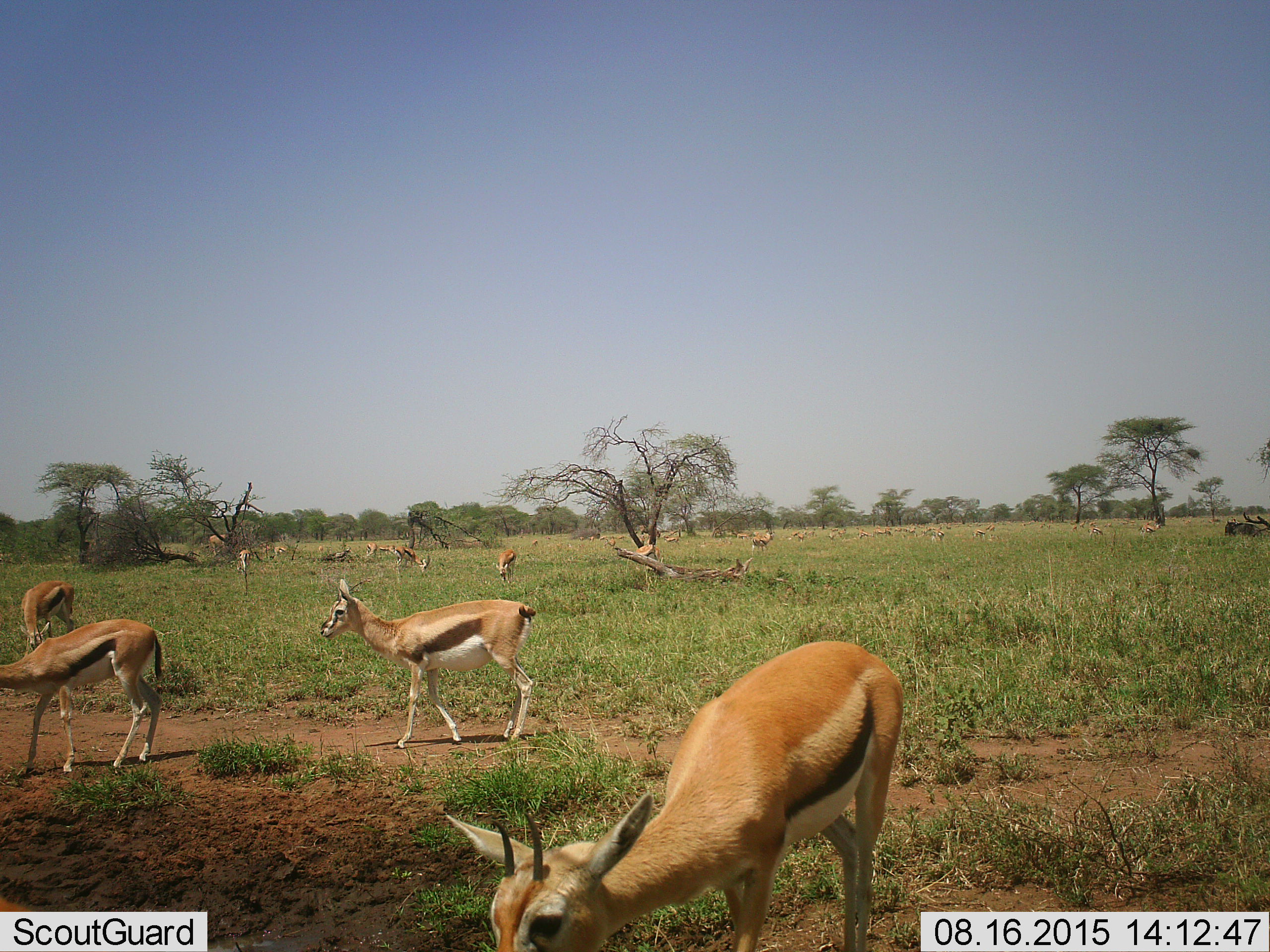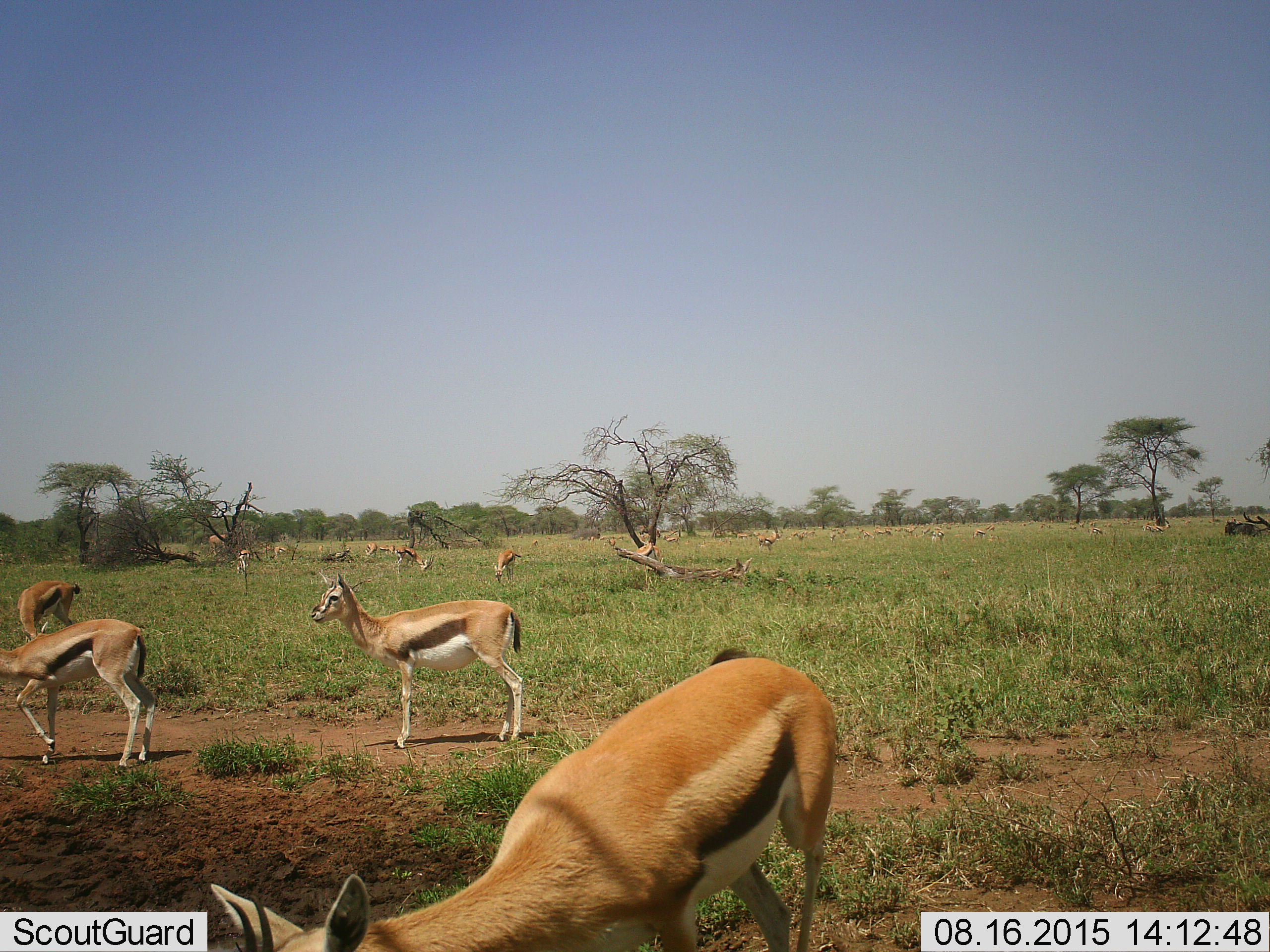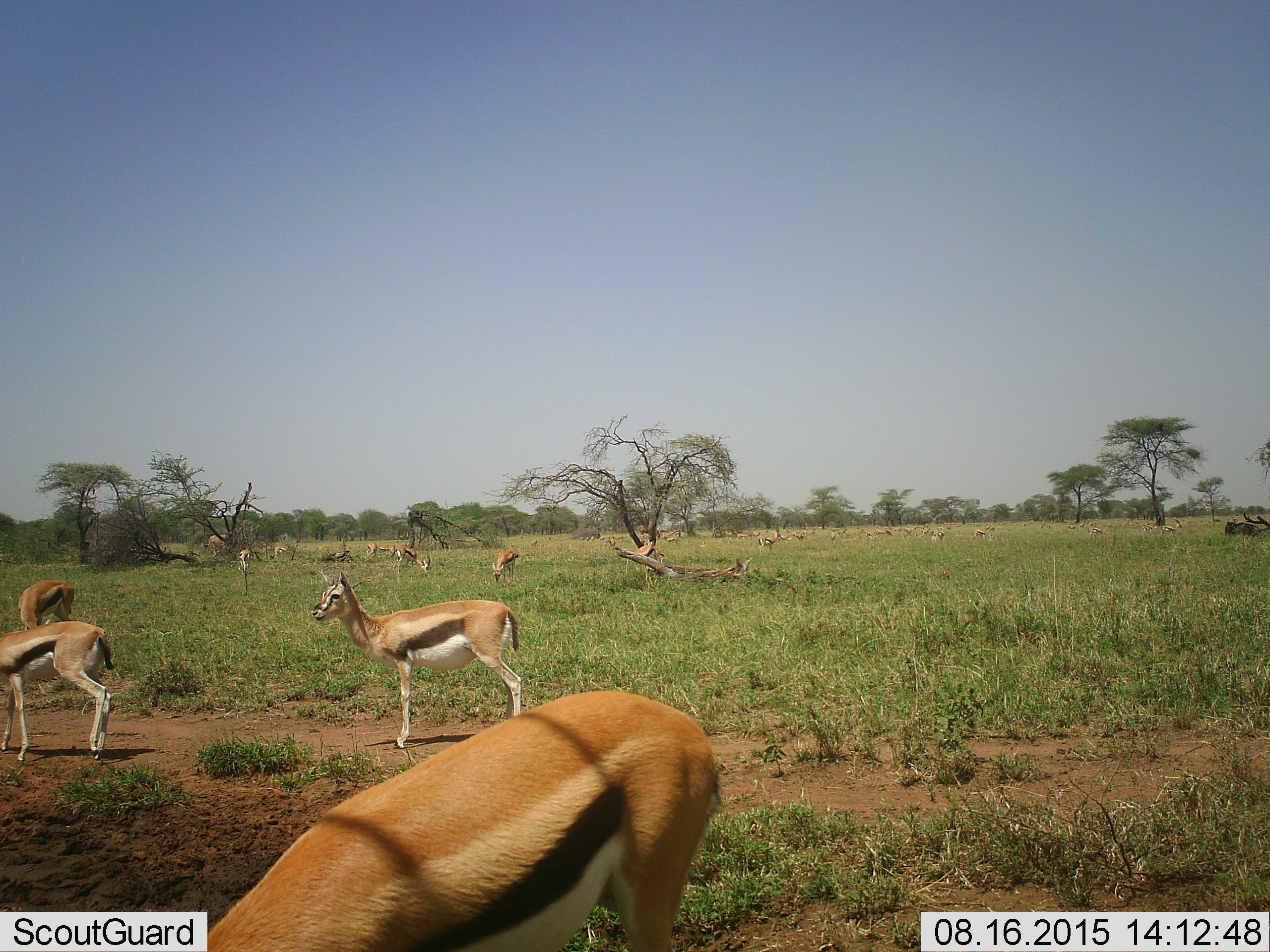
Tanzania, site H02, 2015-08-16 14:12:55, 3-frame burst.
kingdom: Animalia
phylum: Chordata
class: Mammalia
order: Artiodactyla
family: Bovidae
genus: Eudorcas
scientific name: Eudorcas thomsonii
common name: thomson's gazelle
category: gazellethomsons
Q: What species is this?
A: Gazellethomsons (thomson's gazelle) (Eudorcas thomsonii).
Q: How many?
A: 11-50.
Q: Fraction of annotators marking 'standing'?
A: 78%.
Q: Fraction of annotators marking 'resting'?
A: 11%.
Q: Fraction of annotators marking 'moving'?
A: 67%.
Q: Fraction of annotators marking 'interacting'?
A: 22%.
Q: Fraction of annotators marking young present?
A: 11%.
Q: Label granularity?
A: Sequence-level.